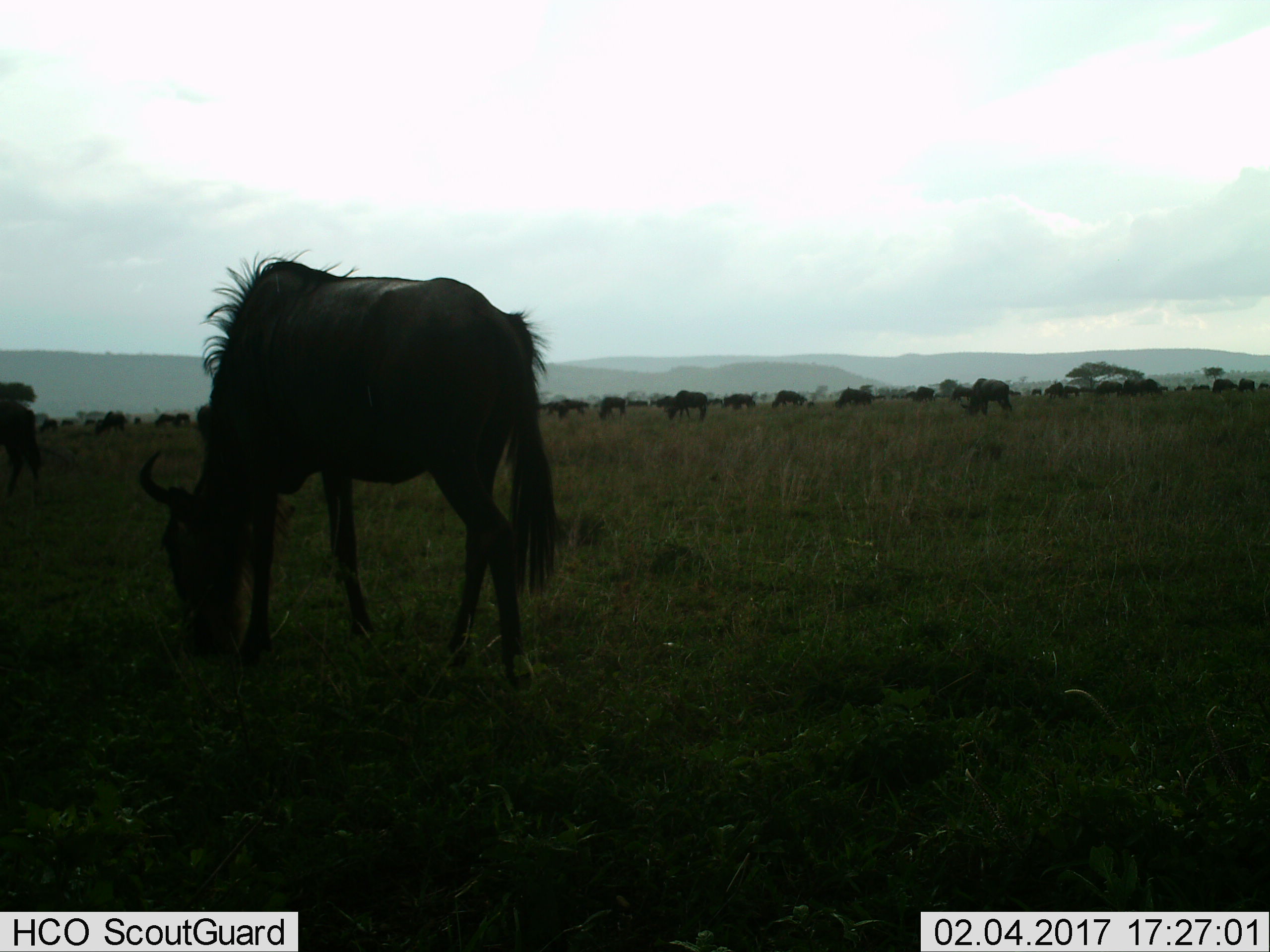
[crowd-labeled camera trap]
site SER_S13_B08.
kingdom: Animalia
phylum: Chordata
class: Mammalia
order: Artiodactyla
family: Bovidae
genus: Connochaetes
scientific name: Connochaetes taurinus taurinus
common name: blue wildebeest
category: wildebeestblue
Wildebeestblue (blue wildebeest) (Connochaetes taurinus taurinus), count 11-50. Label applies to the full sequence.